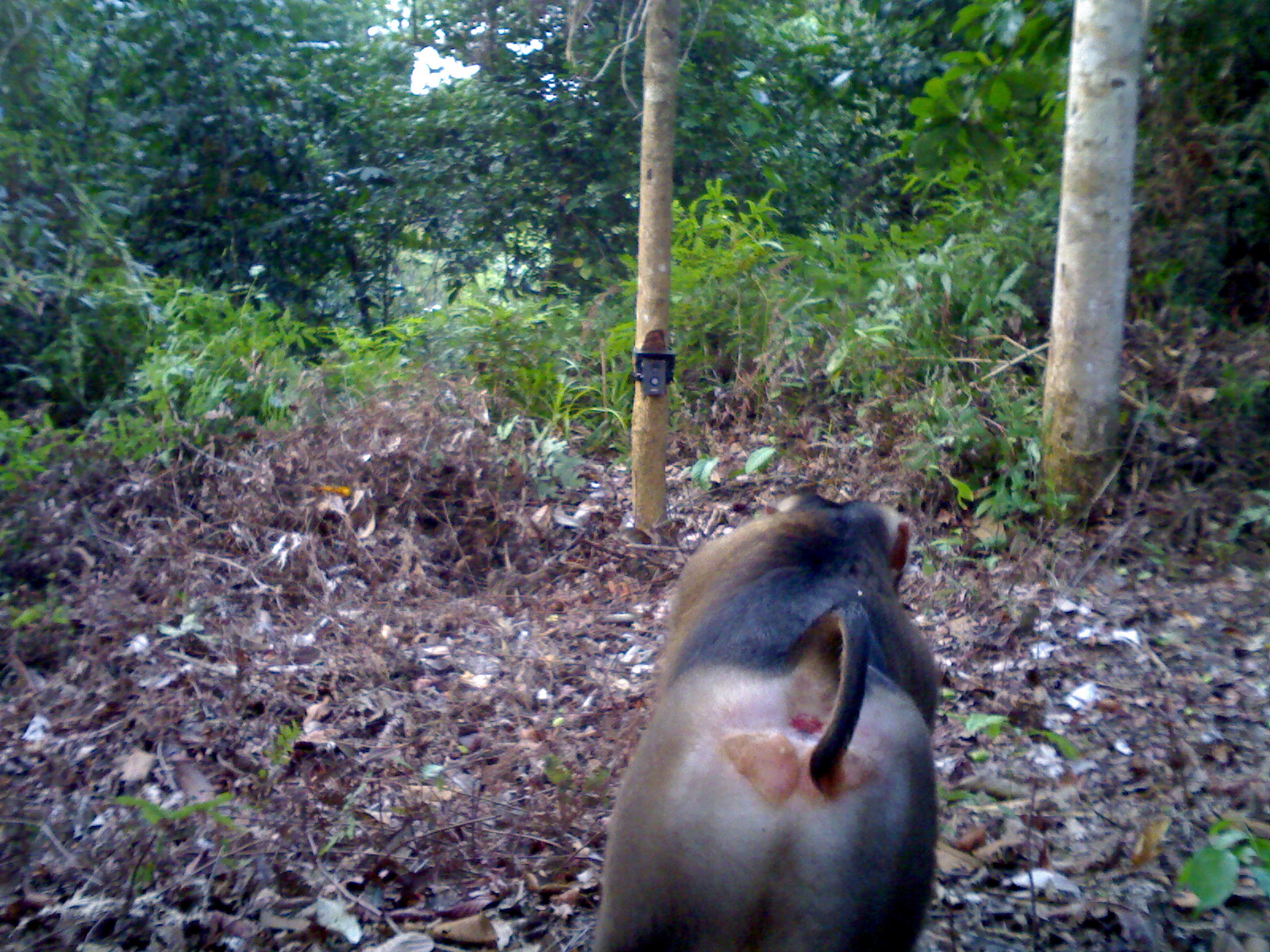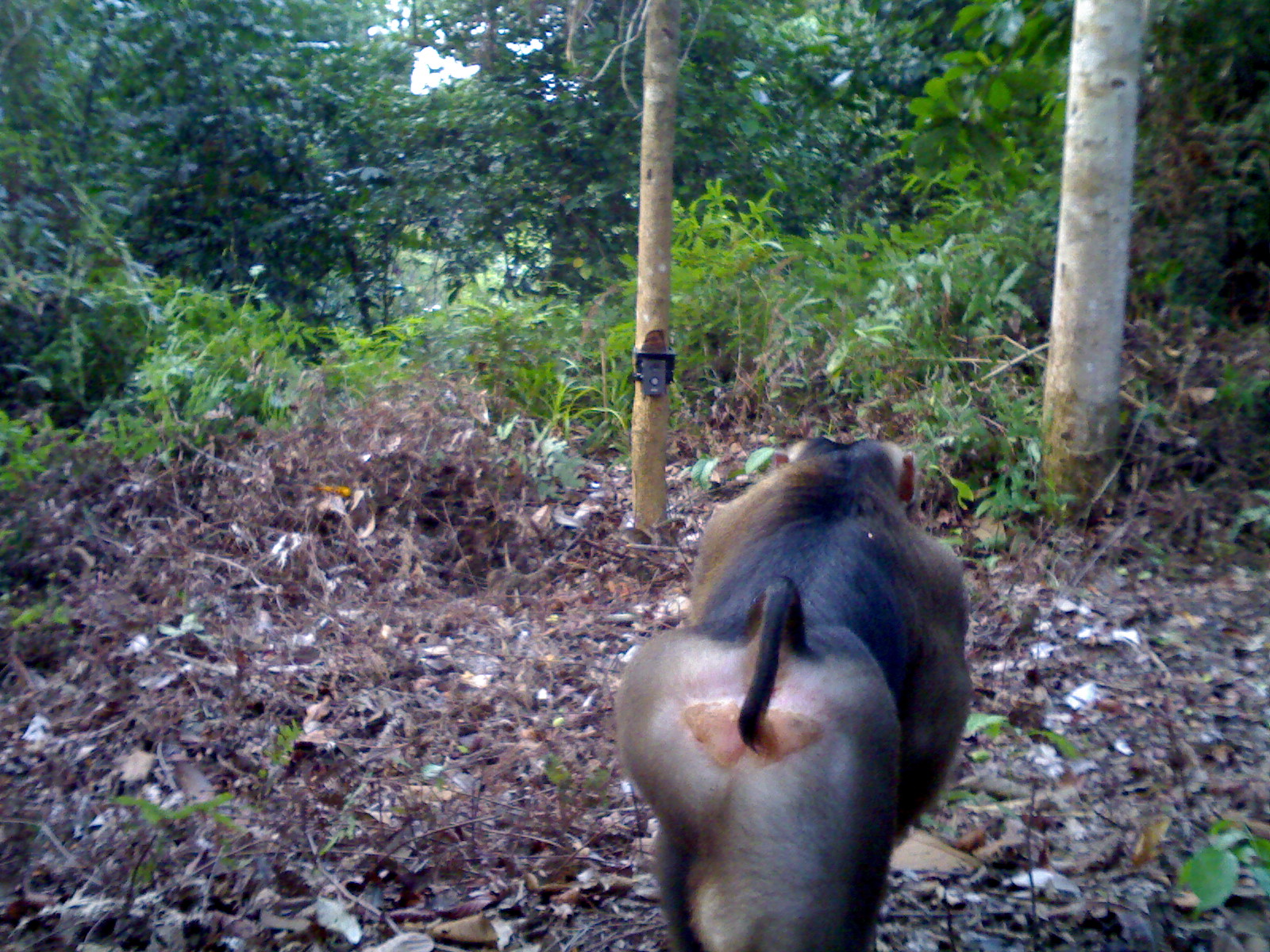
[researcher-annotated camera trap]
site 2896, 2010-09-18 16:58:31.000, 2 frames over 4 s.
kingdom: Animalia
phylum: Chordata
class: Mammalia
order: Primates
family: Cercopithecidae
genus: Macaca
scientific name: Macaca nemestrina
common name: southern pig-tailed macaque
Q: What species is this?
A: Macaca nemestrina (southern pig-tailed macaque).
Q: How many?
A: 1.